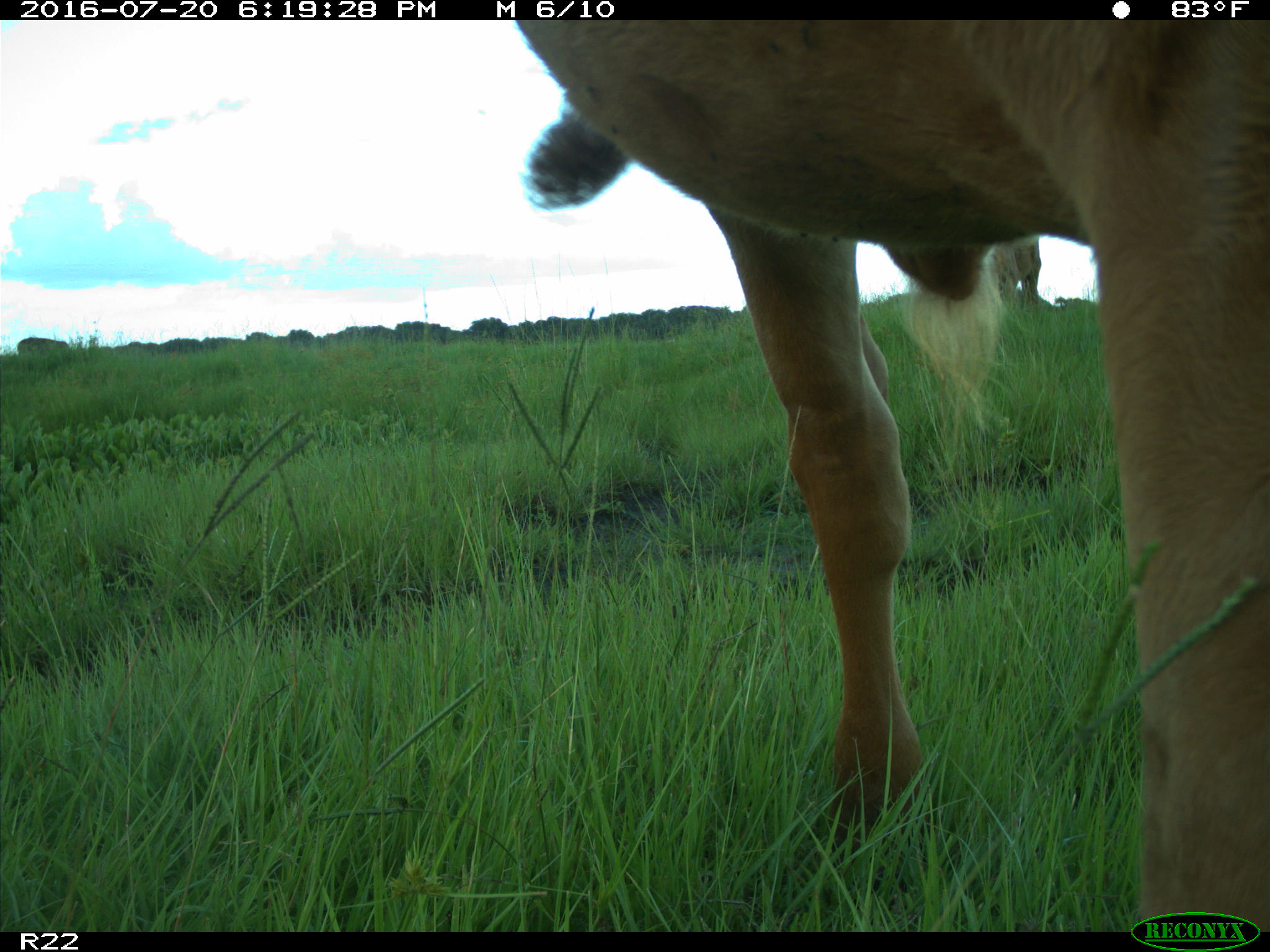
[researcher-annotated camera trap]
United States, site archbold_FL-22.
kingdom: Animalia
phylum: Chordata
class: Mammalia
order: Artiodactyla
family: Bovidae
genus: Bos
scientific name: Bos taurus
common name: domestic cow